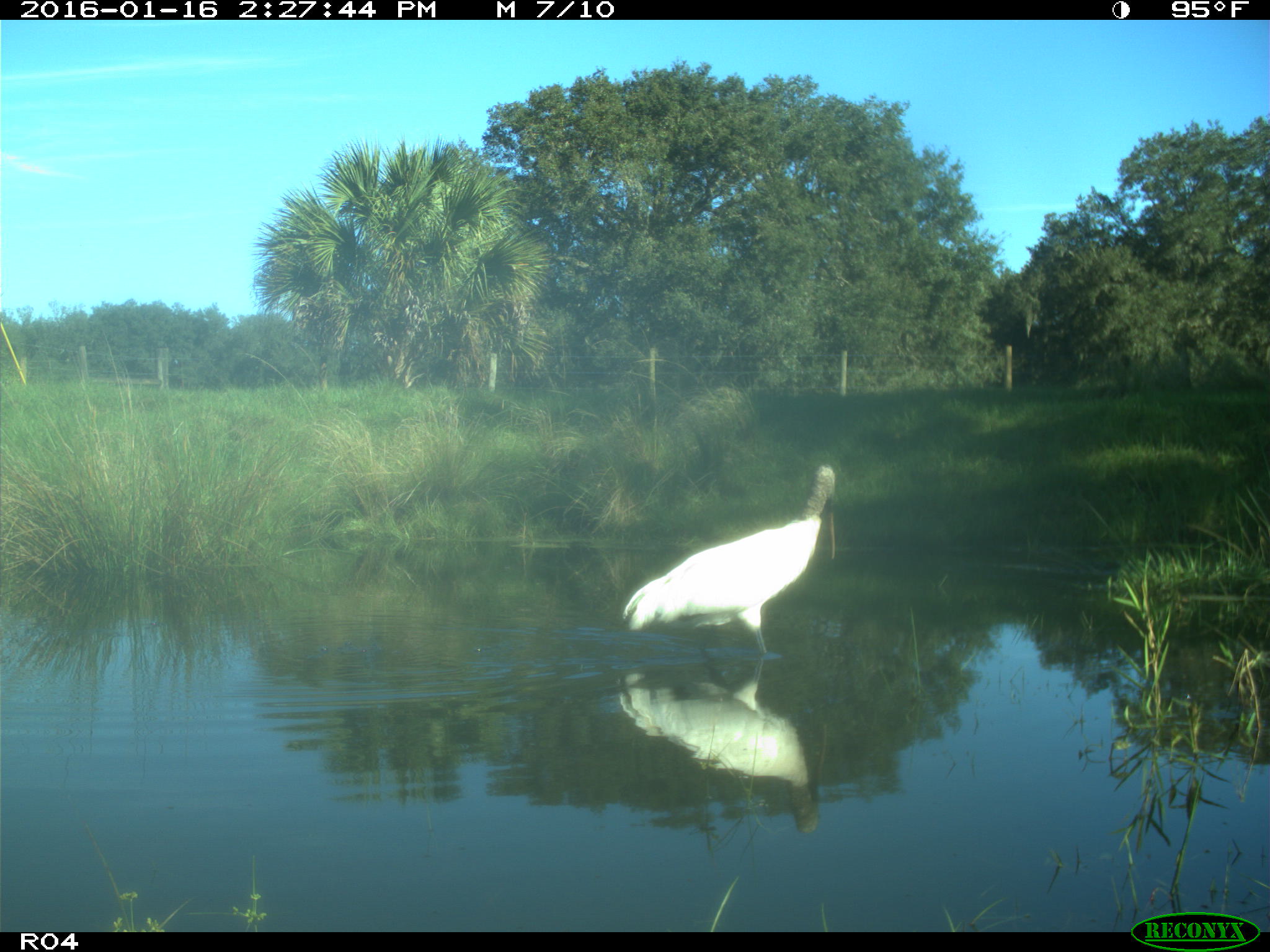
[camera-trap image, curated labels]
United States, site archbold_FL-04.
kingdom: Animalia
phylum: Chordata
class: Aves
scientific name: Aves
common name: birds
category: unidentified bird